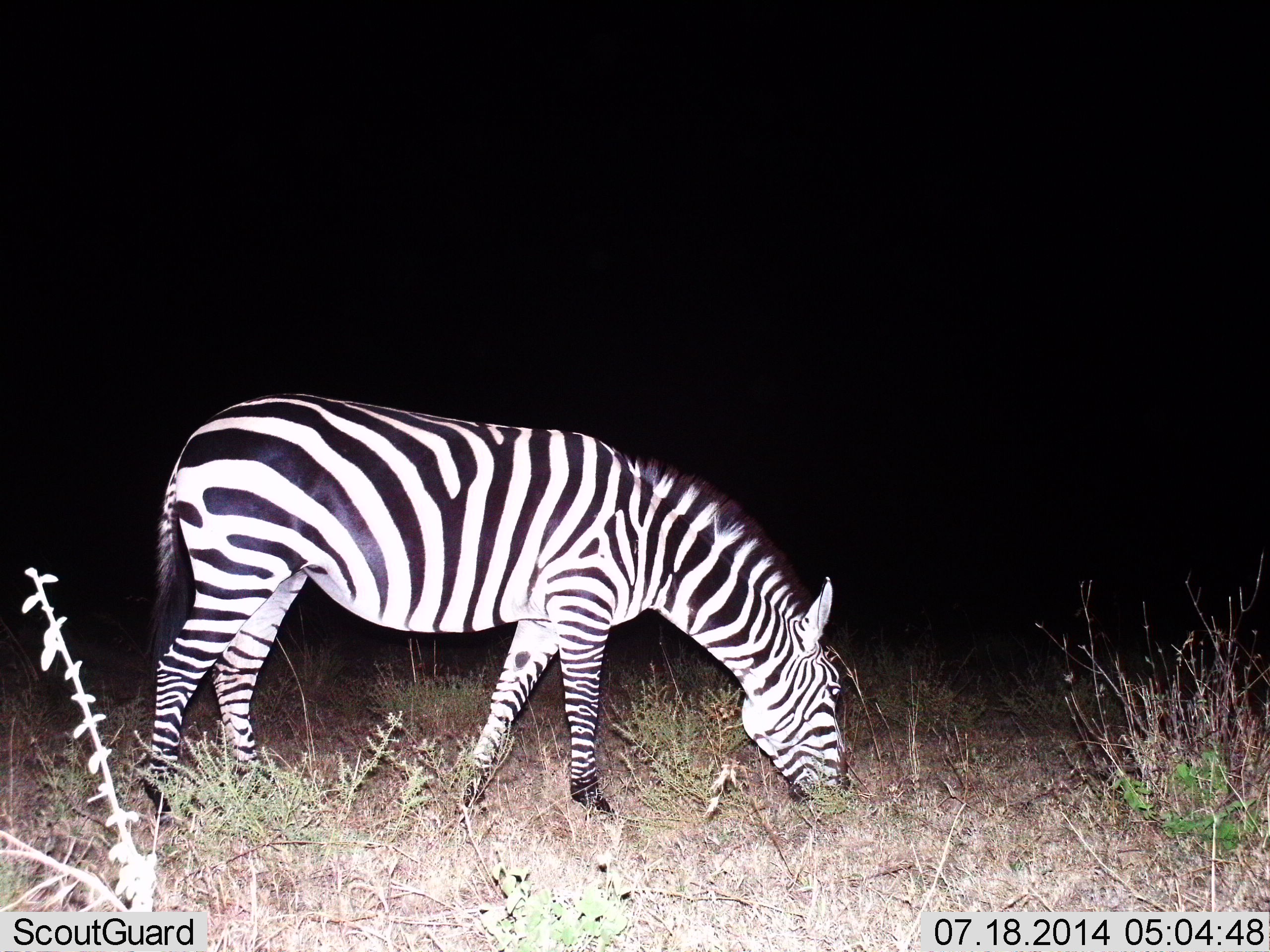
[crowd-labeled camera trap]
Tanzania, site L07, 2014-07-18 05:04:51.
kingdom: Animalia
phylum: Chordata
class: Mammalia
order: Perissodactyla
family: Equidae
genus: Equus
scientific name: Equus quagga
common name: plains zebra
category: zebra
Zebra (plains zebra) (Equus quagga), count 1. Behavior (volunteer vote fractions): standing 0%, resting 0%, moving 0%, interacting 0%. Young present (vote fraction): 0%. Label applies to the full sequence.